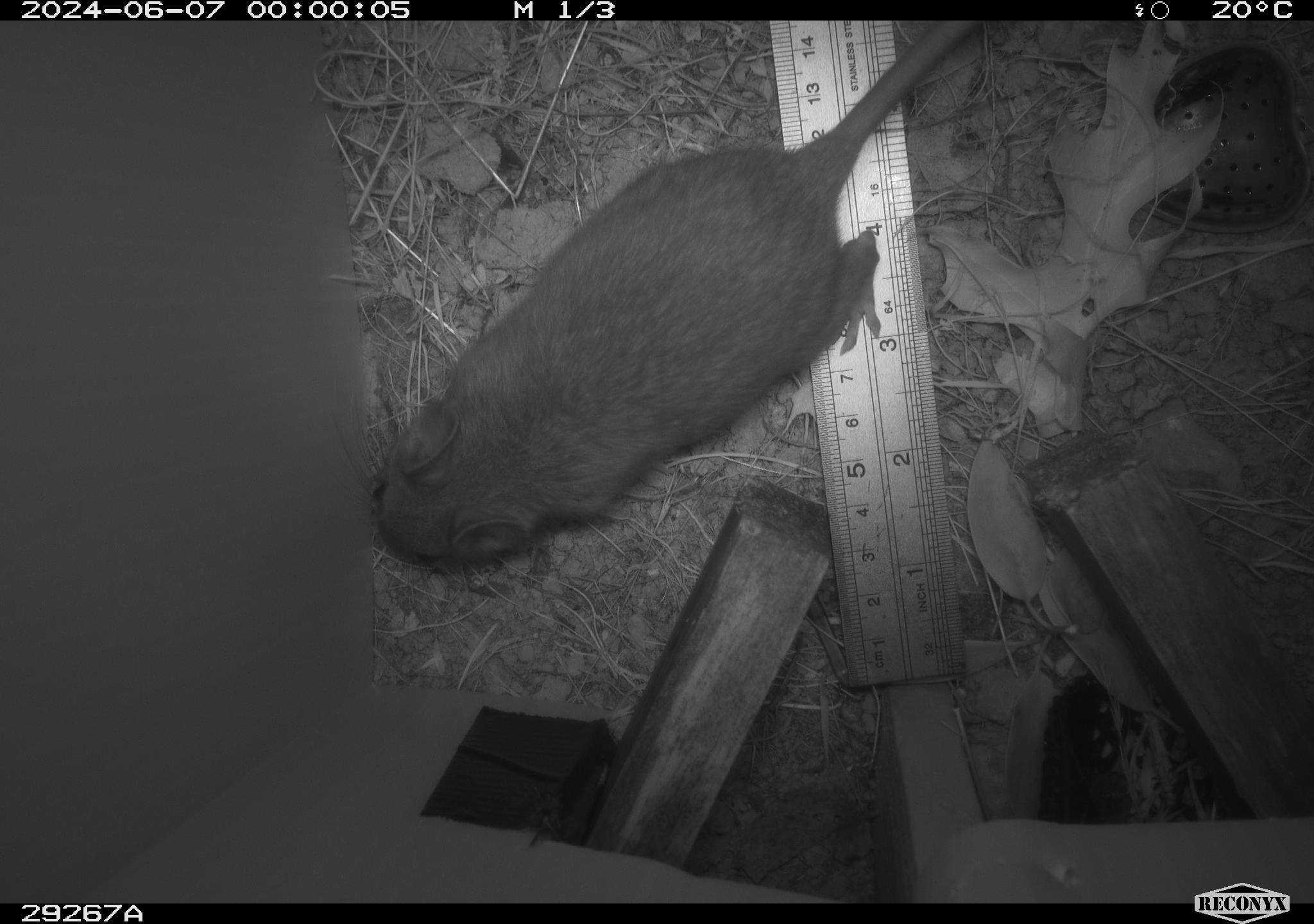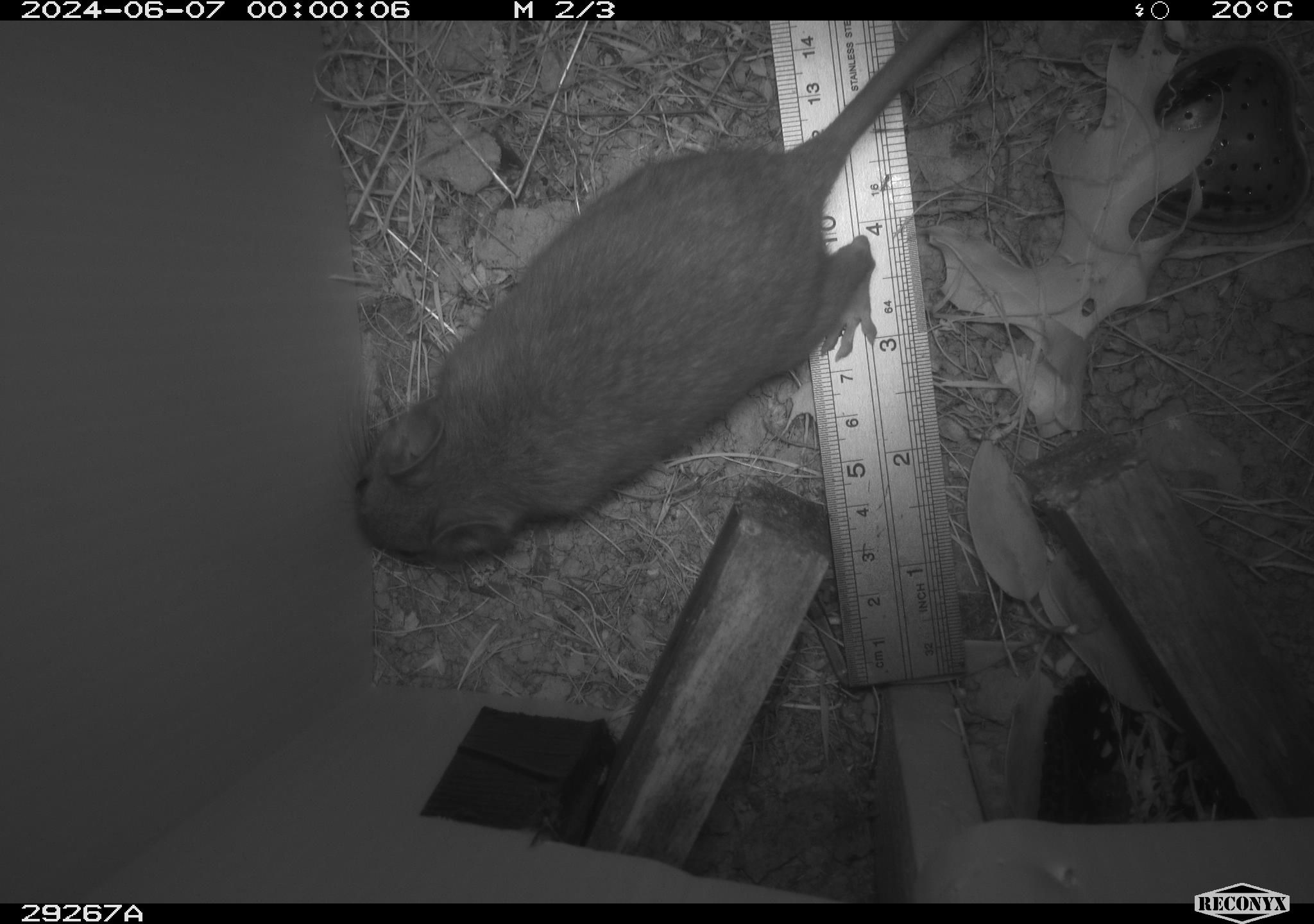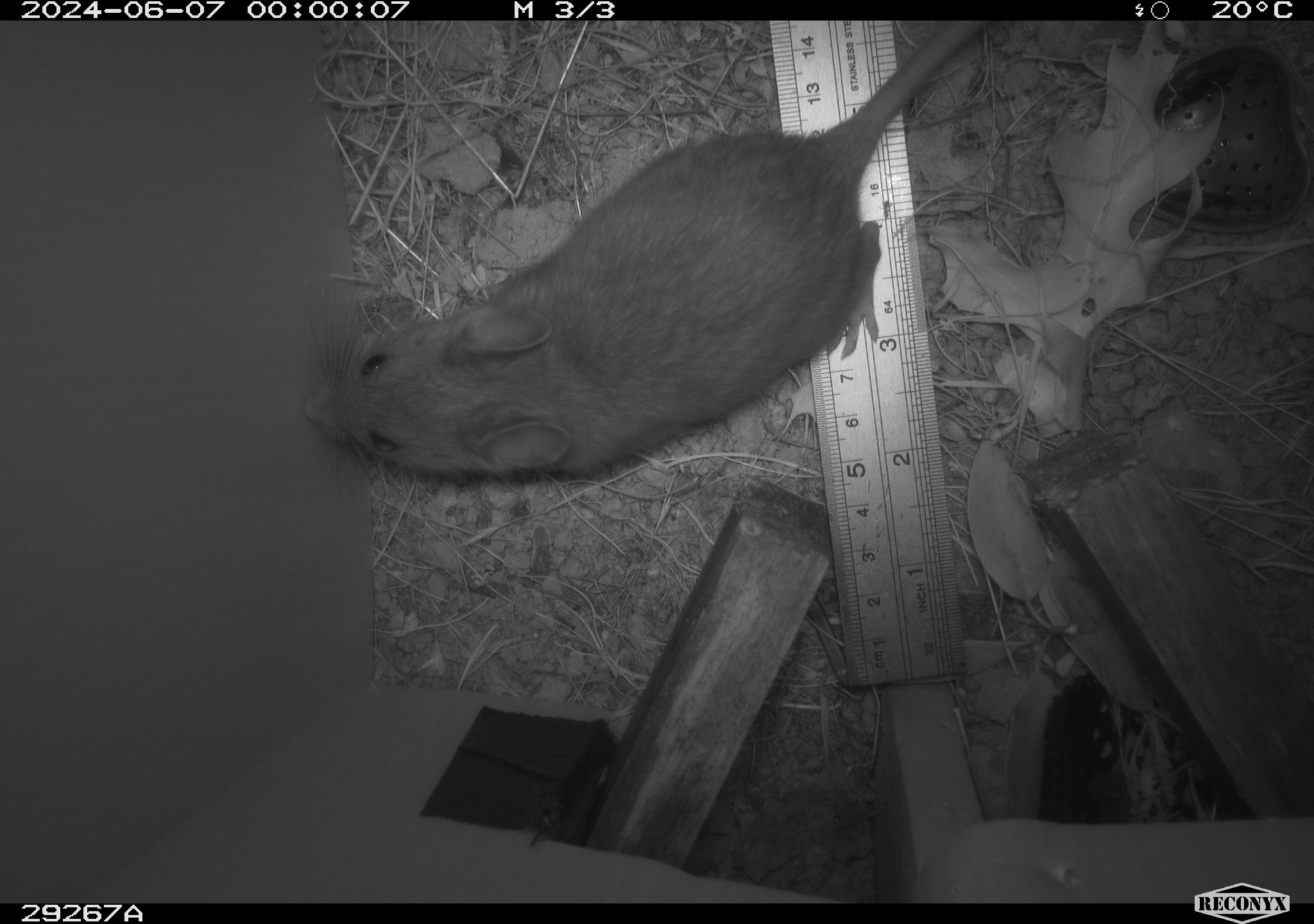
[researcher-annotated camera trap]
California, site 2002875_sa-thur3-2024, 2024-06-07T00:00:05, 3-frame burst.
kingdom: Animalia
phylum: Chordata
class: Mammalia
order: Rodentia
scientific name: Rodentia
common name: rodent